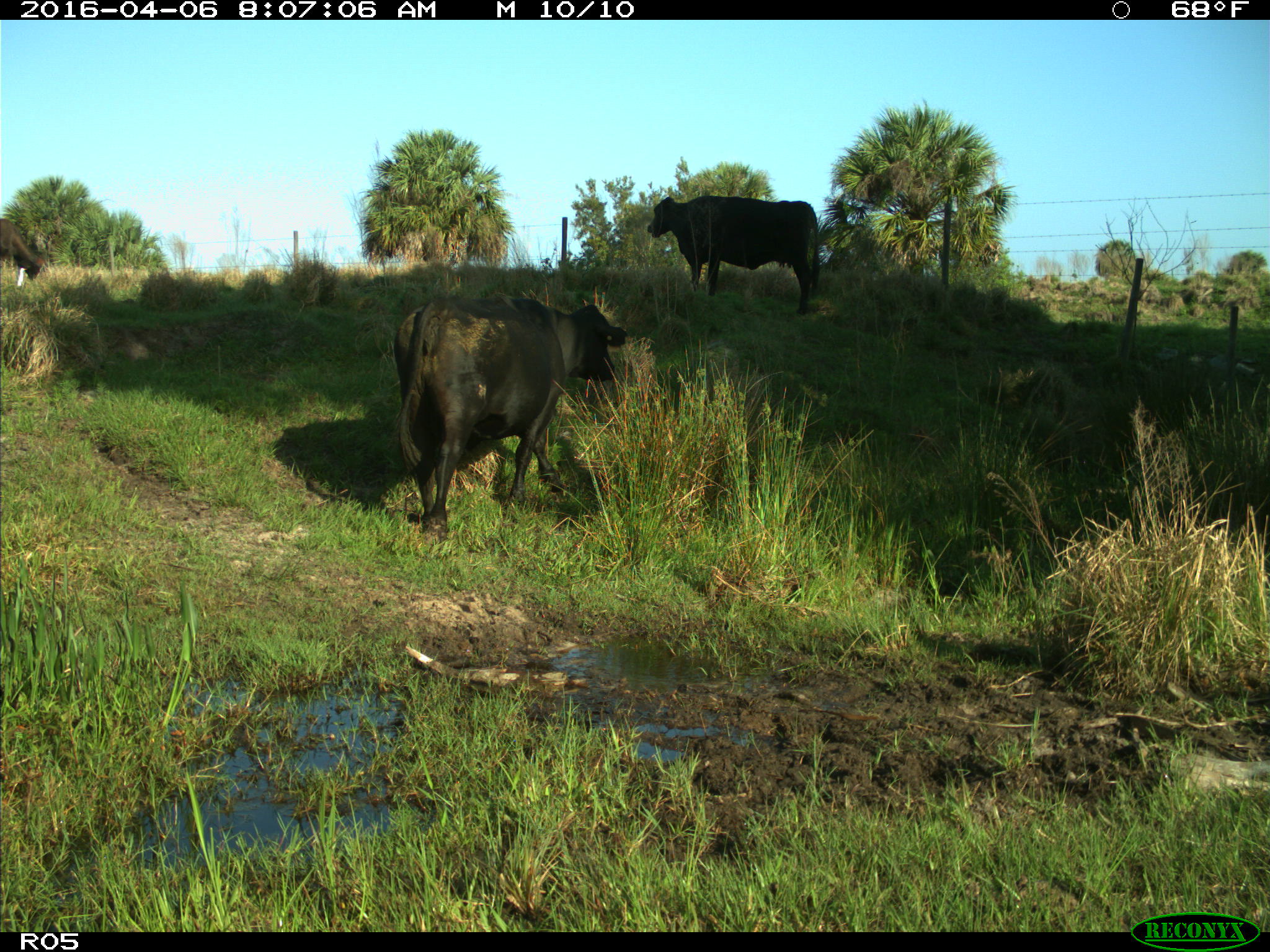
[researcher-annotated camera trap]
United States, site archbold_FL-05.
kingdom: Animalia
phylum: Chordata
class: Mammalia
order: Artiodactyla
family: Bovidae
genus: Bos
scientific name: Bos taurus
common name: domestic cow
Bos taurus (domestic cow).